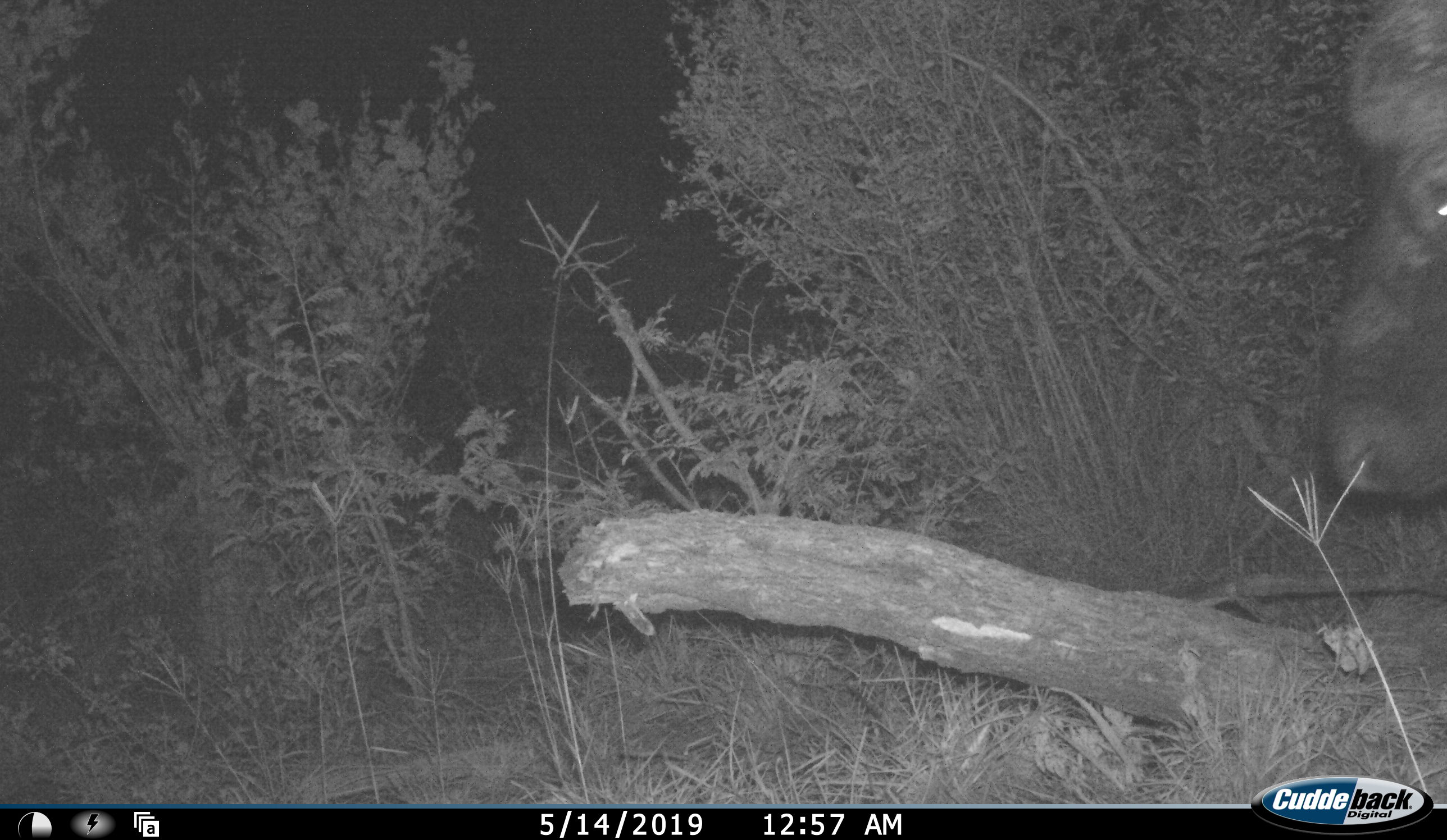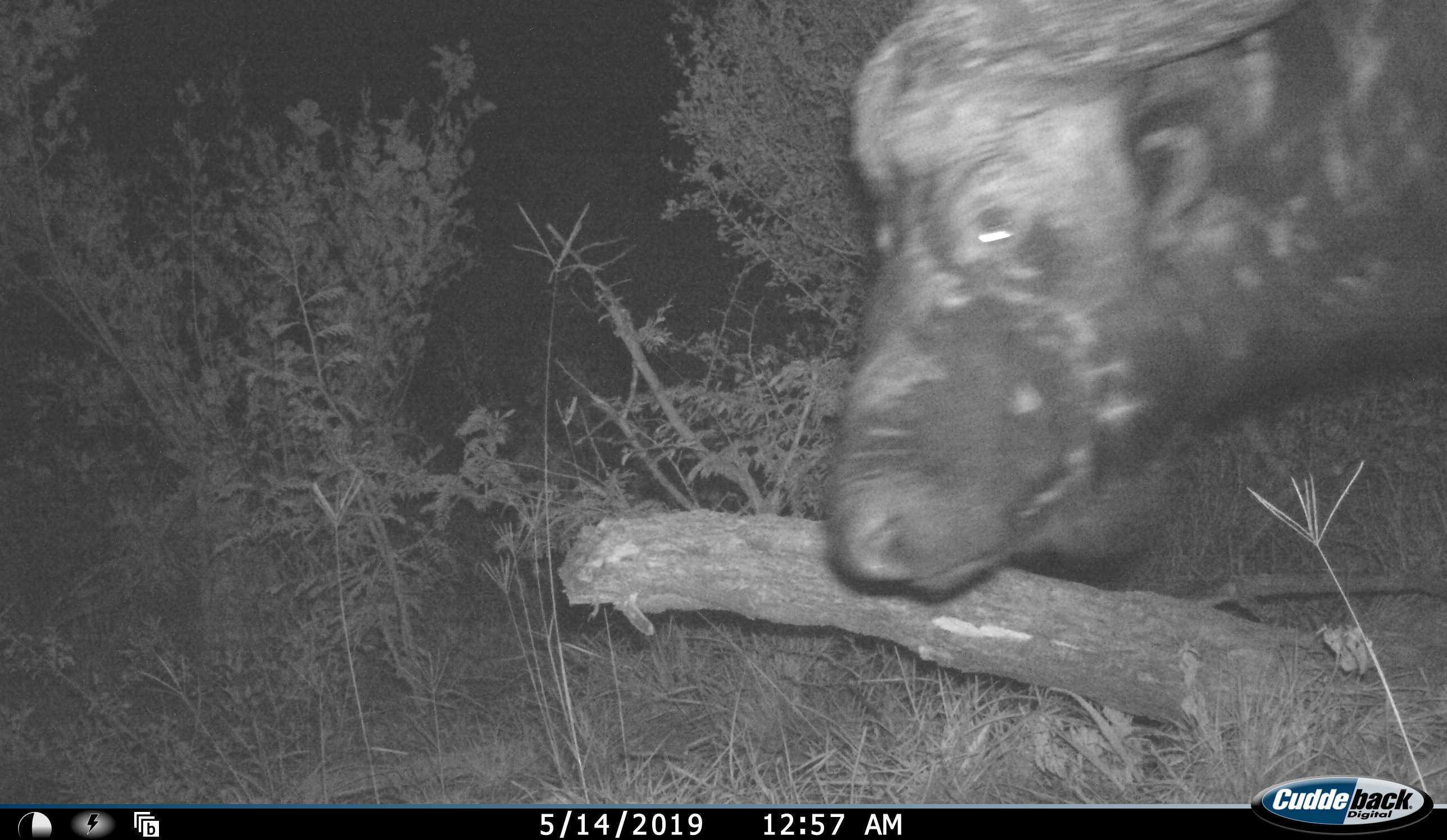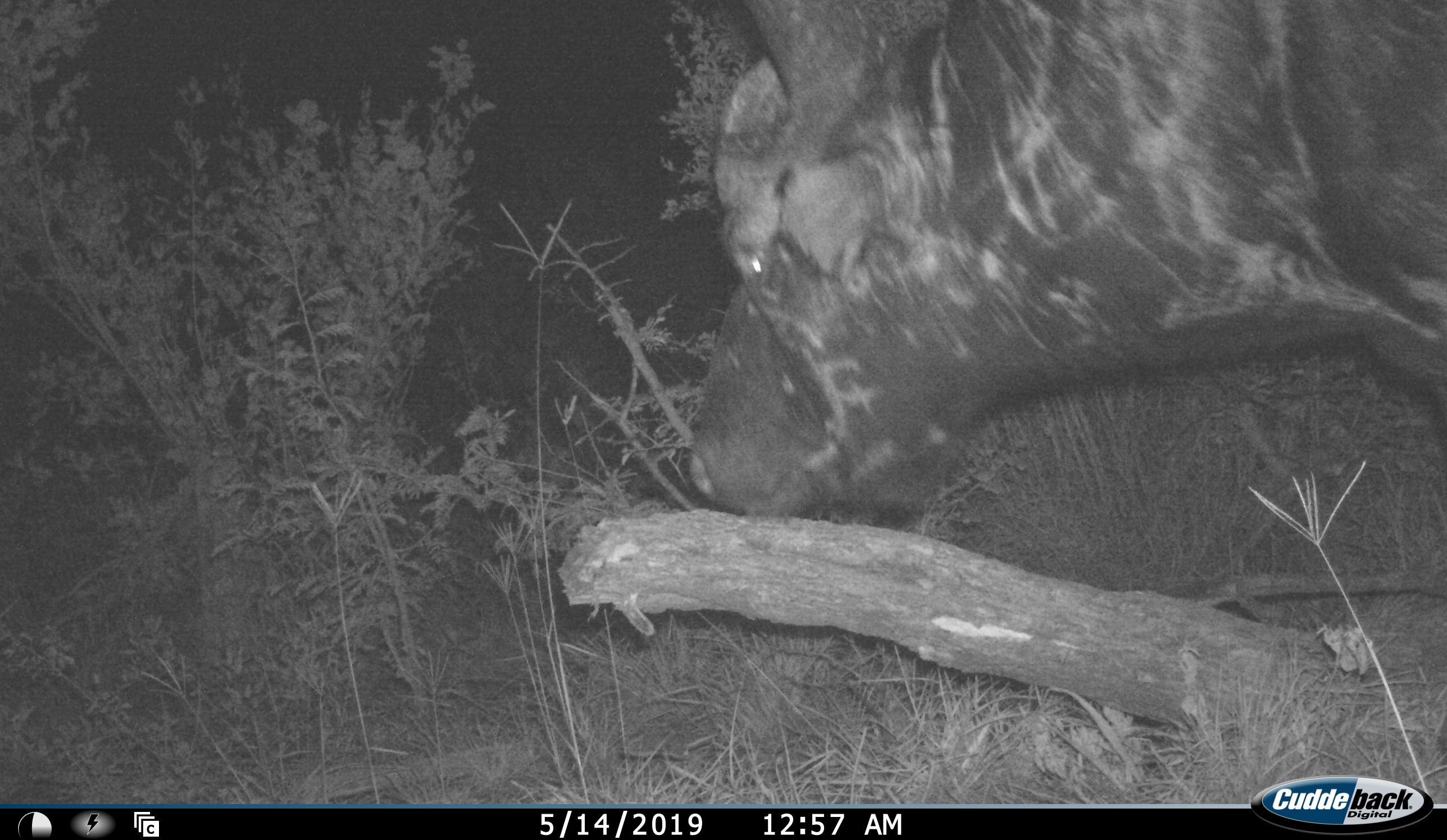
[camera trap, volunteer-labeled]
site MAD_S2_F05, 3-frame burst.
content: unidentified animal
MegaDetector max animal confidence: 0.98